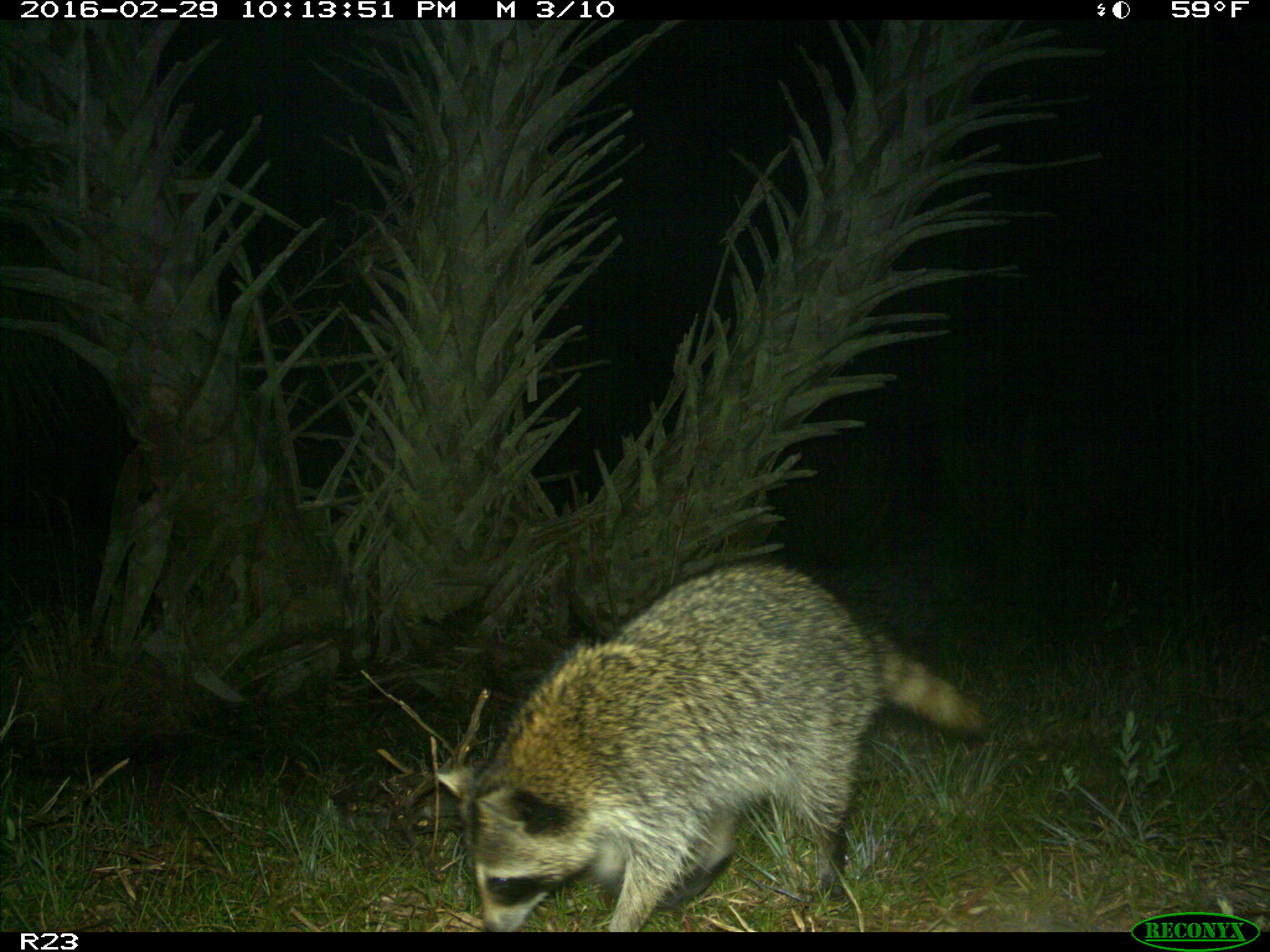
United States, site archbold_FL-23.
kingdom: Animalia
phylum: Chordata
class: Mammalia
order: Carnivora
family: Procyonidae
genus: Procyon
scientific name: Procyon lotor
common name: common raccoon